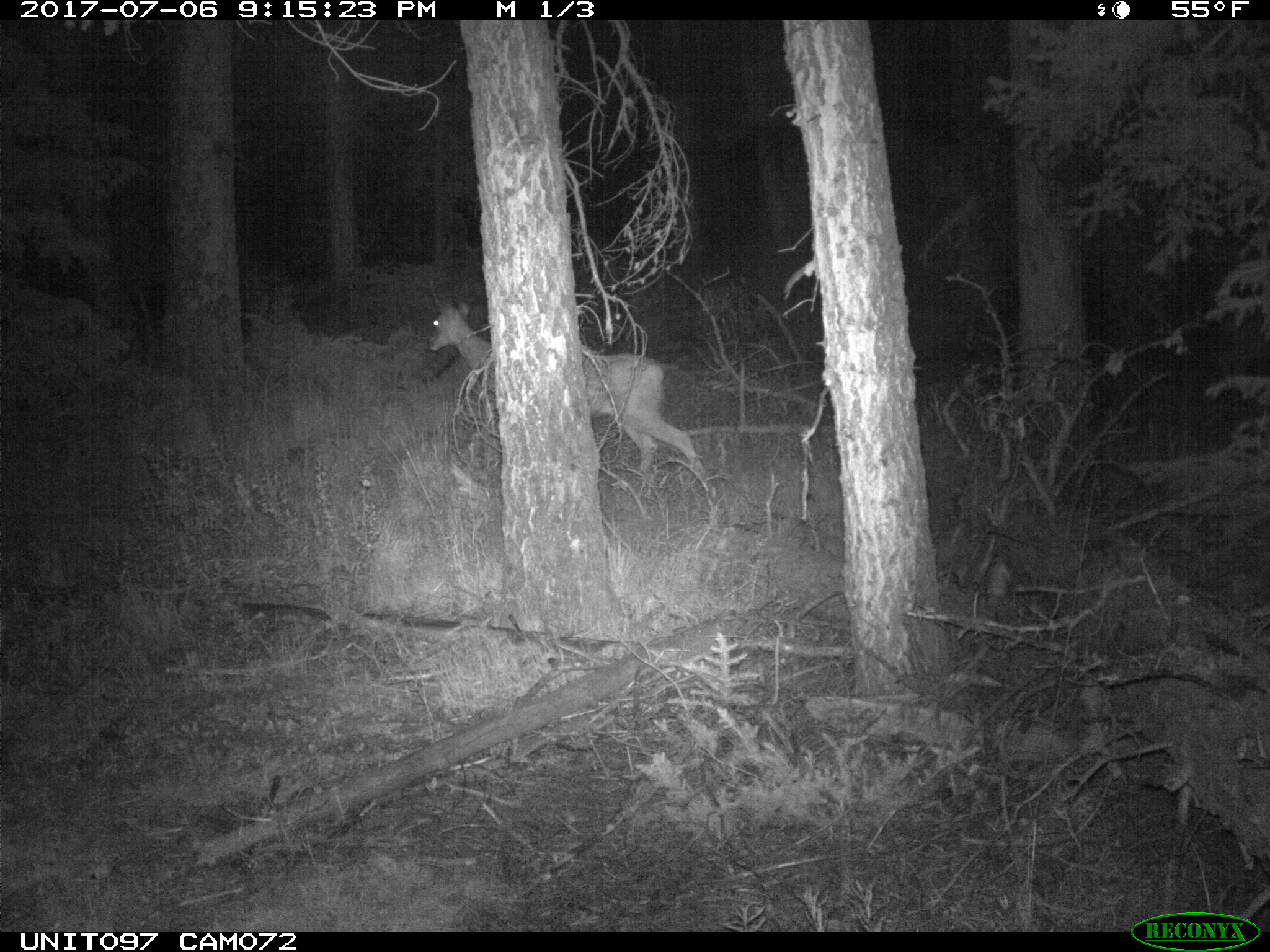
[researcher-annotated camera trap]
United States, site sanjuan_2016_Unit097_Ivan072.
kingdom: Animalia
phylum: Chordata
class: Mammalia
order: Artiodactyla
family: Cervidae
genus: Odocoileus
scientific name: Odocoileus hemionus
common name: mule deer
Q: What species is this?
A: Odocoileus hemionus (mule deer).